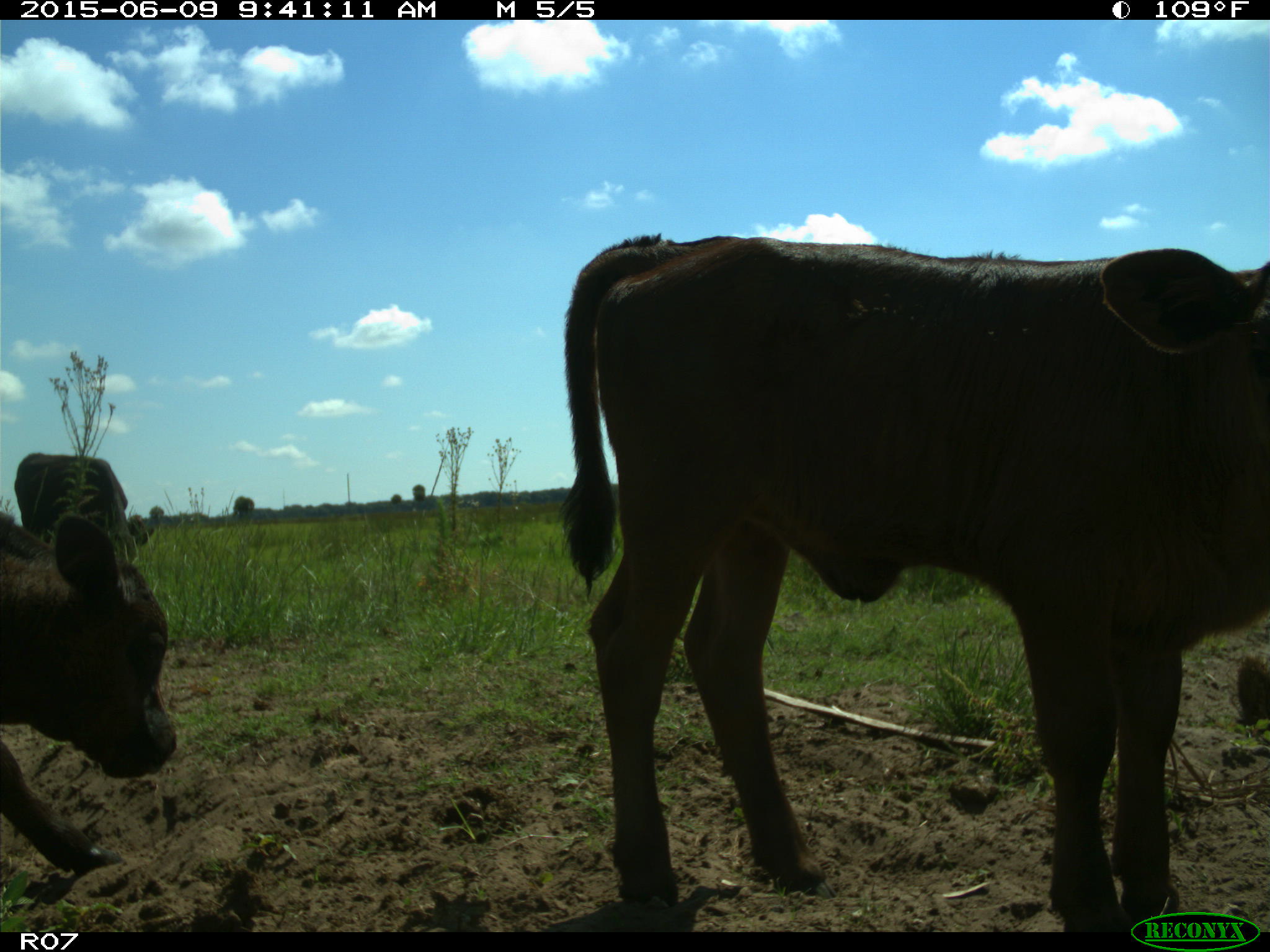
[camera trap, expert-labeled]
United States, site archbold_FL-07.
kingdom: Animalia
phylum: Chordata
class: Mammalia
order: Artiodactyla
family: Bovidae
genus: Bos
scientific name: Bos taurus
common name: domestic cow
Bos taurus (domestic cow).